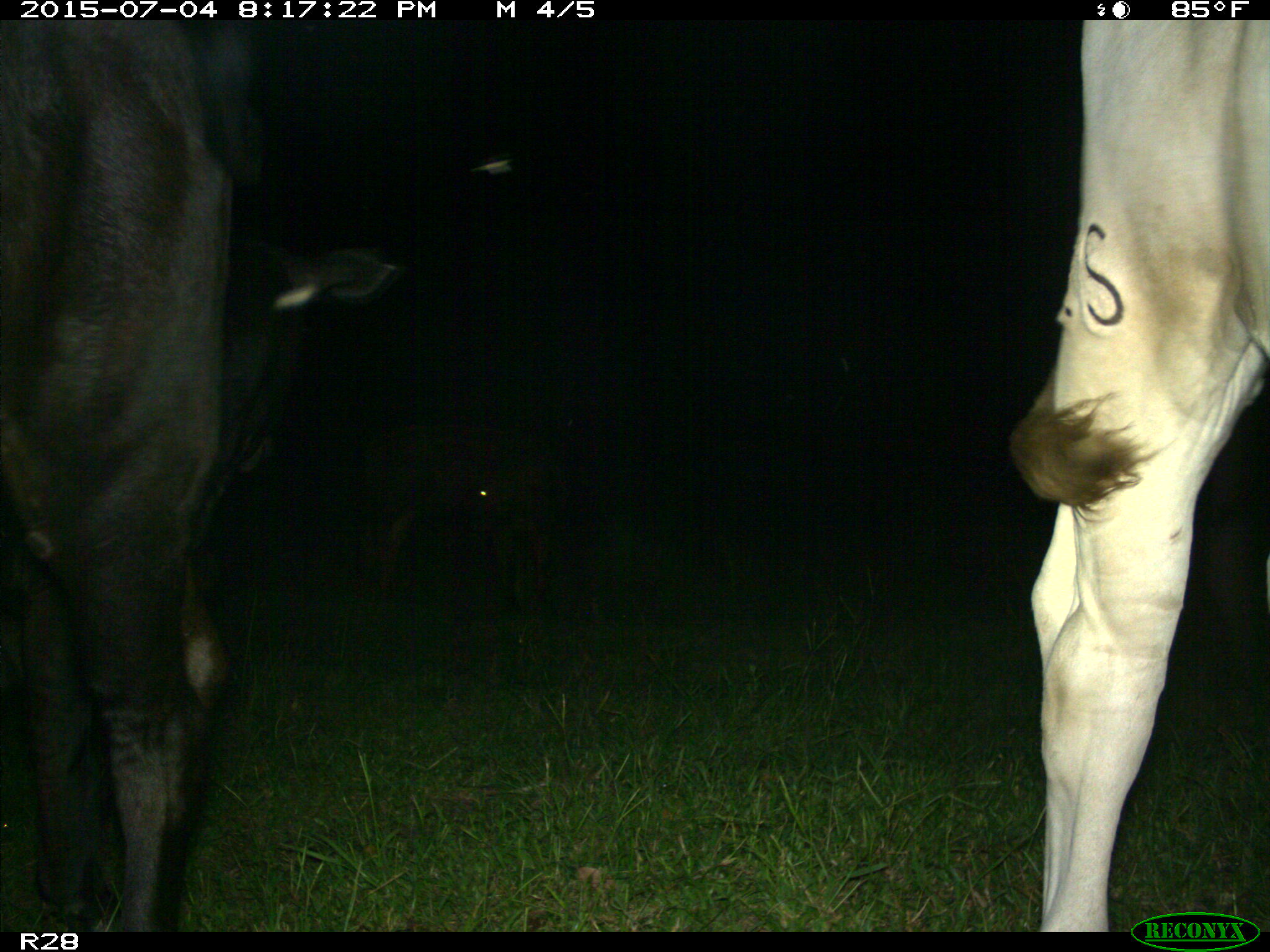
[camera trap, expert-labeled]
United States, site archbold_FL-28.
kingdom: Animalia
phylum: Chordata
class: Mammalia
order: Artiodactyla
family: Bovidae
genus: Bos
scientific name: Bos taurus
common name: domestic cow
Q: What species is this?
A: Bos taurus (domestic cow).